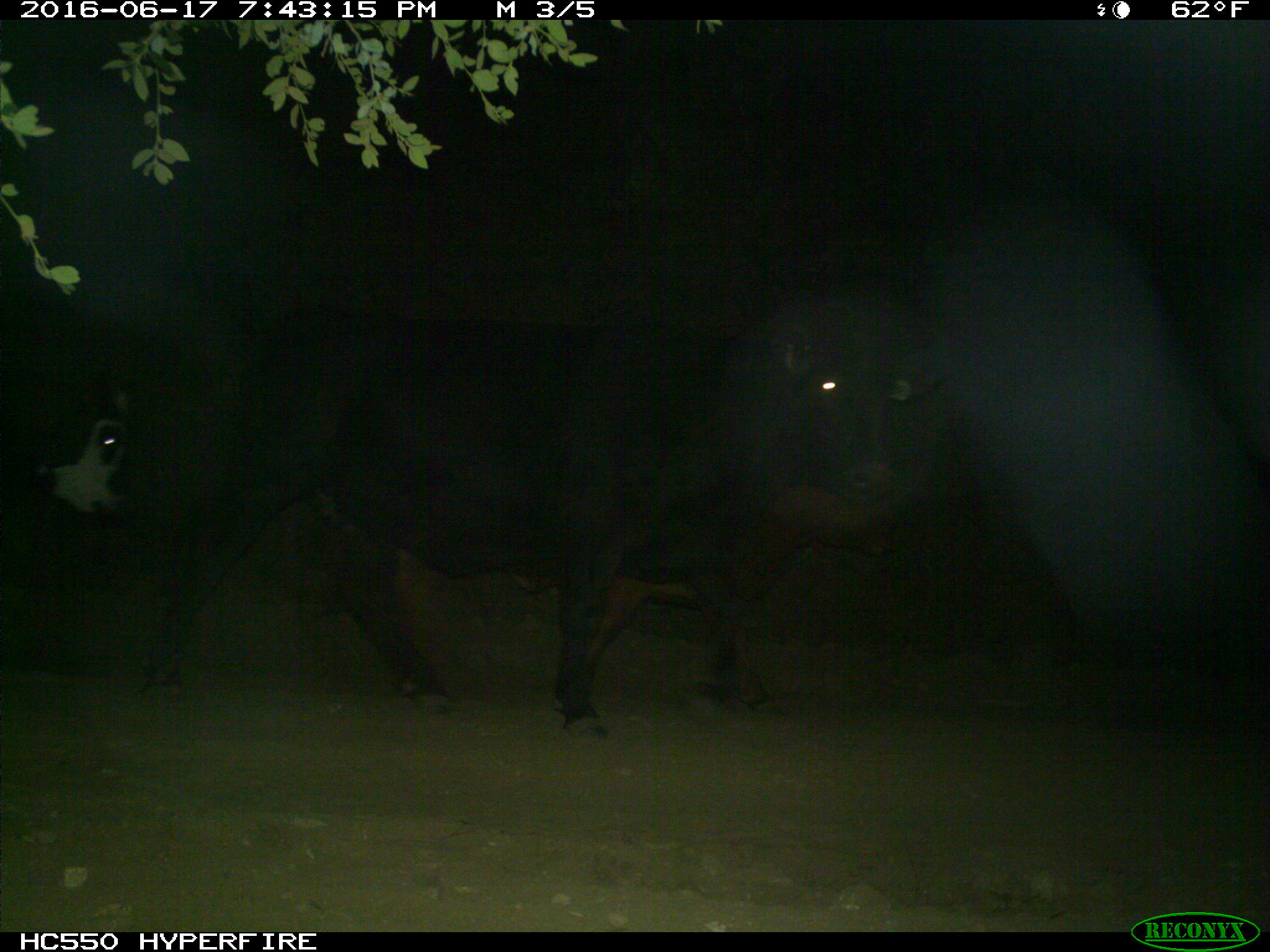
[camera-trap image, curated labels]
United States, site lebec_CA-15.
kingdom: Animalia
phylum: Chordata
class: Mammalia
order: Artiodactyla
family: Bovidae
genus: Bos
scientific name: Bos taurus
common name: domestic cow